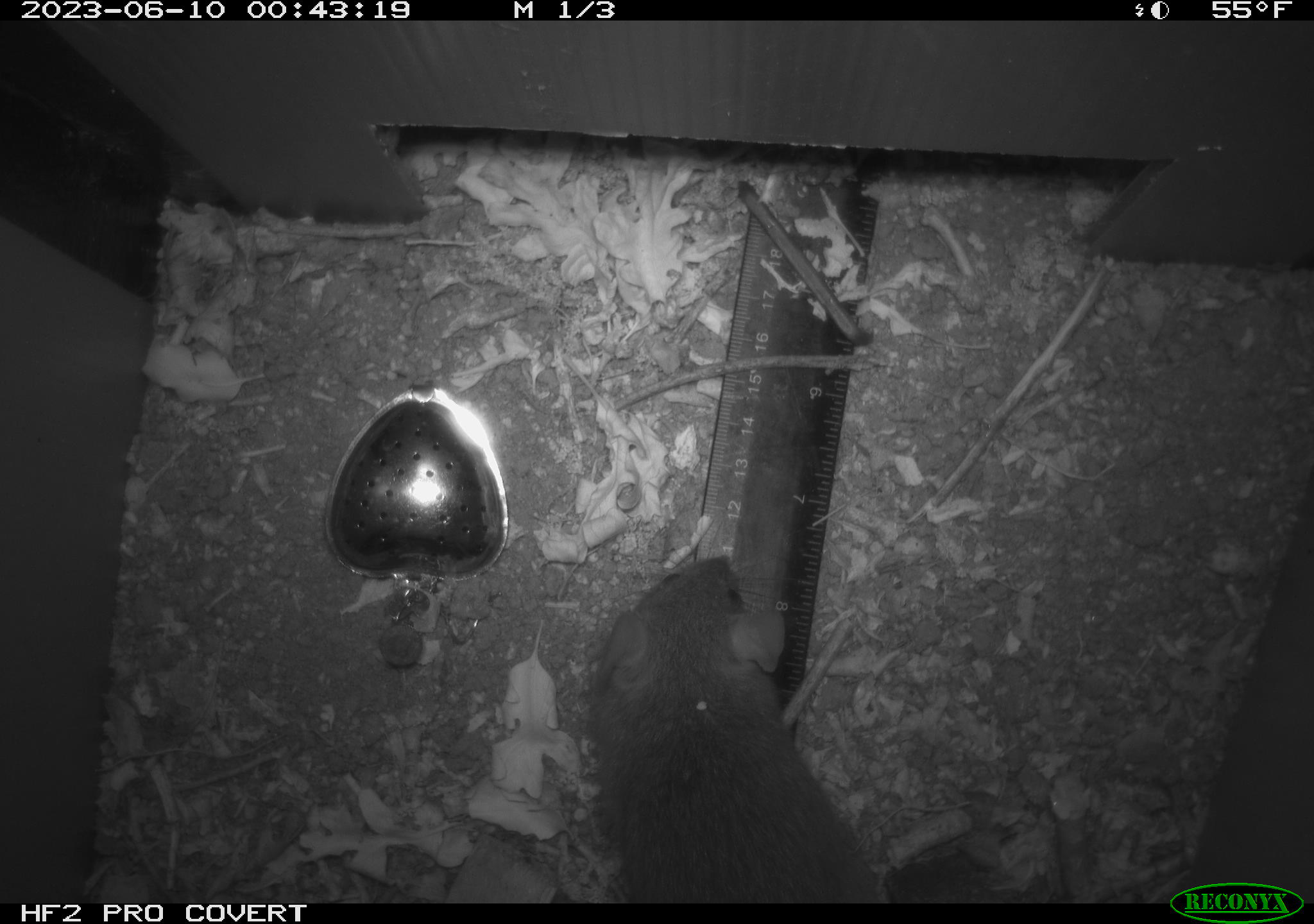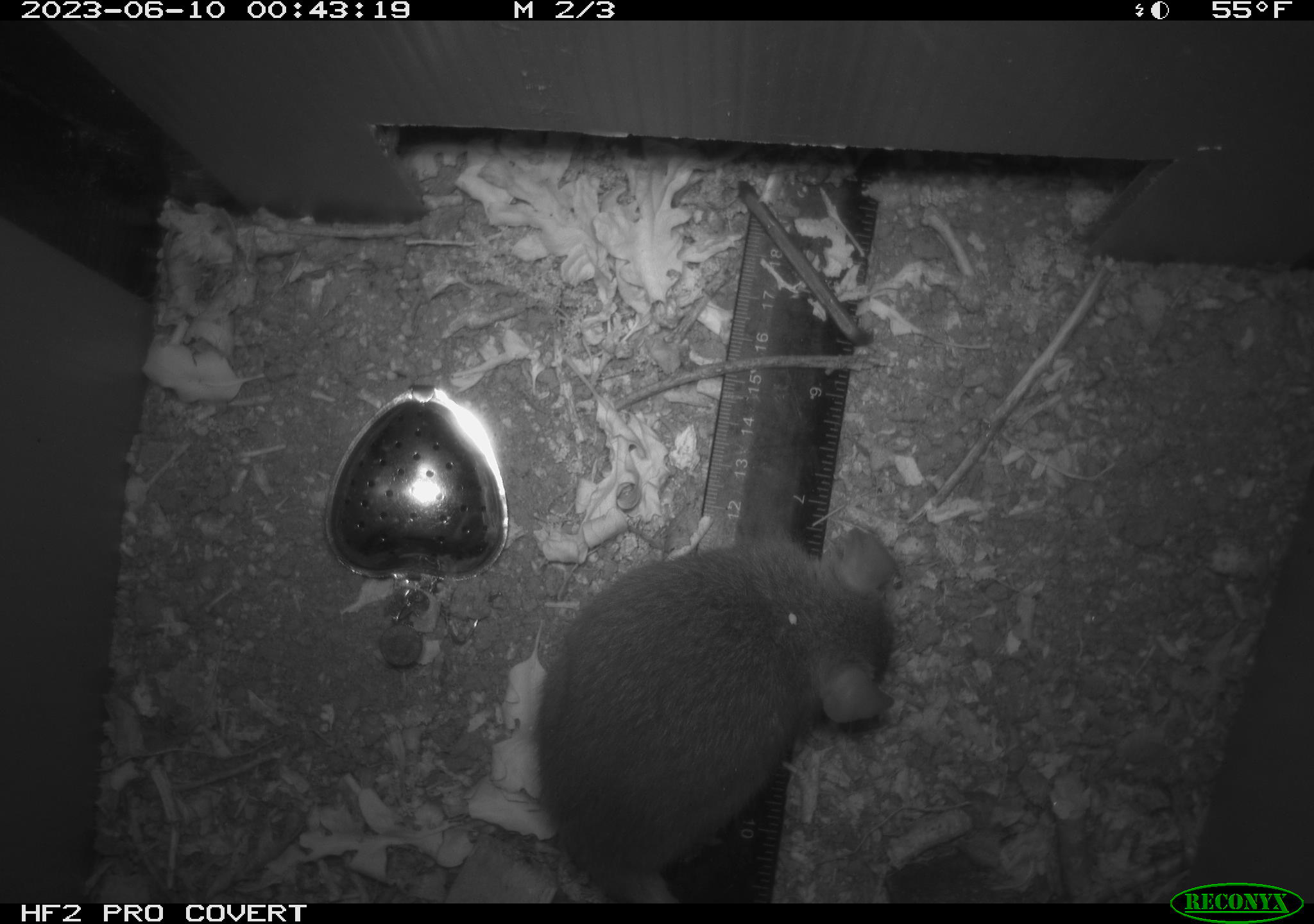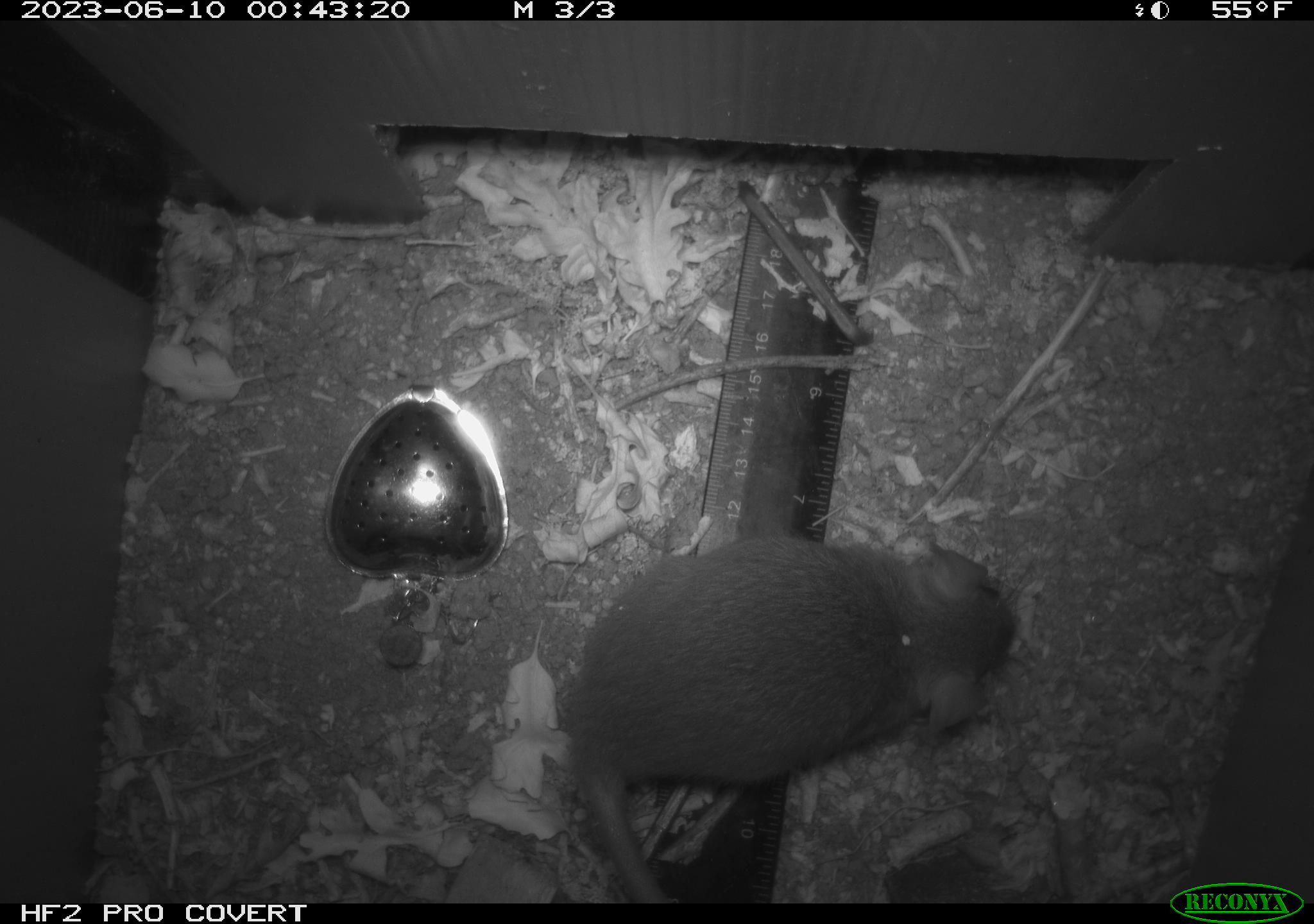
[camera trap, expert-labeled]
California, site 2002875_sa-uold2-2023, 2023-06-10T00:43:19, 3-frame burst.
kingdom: Animalia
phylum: Chordata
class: Mammalia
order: Rodentia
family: Muridae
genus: Rattus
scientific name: Rattus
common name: rat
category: rattus species